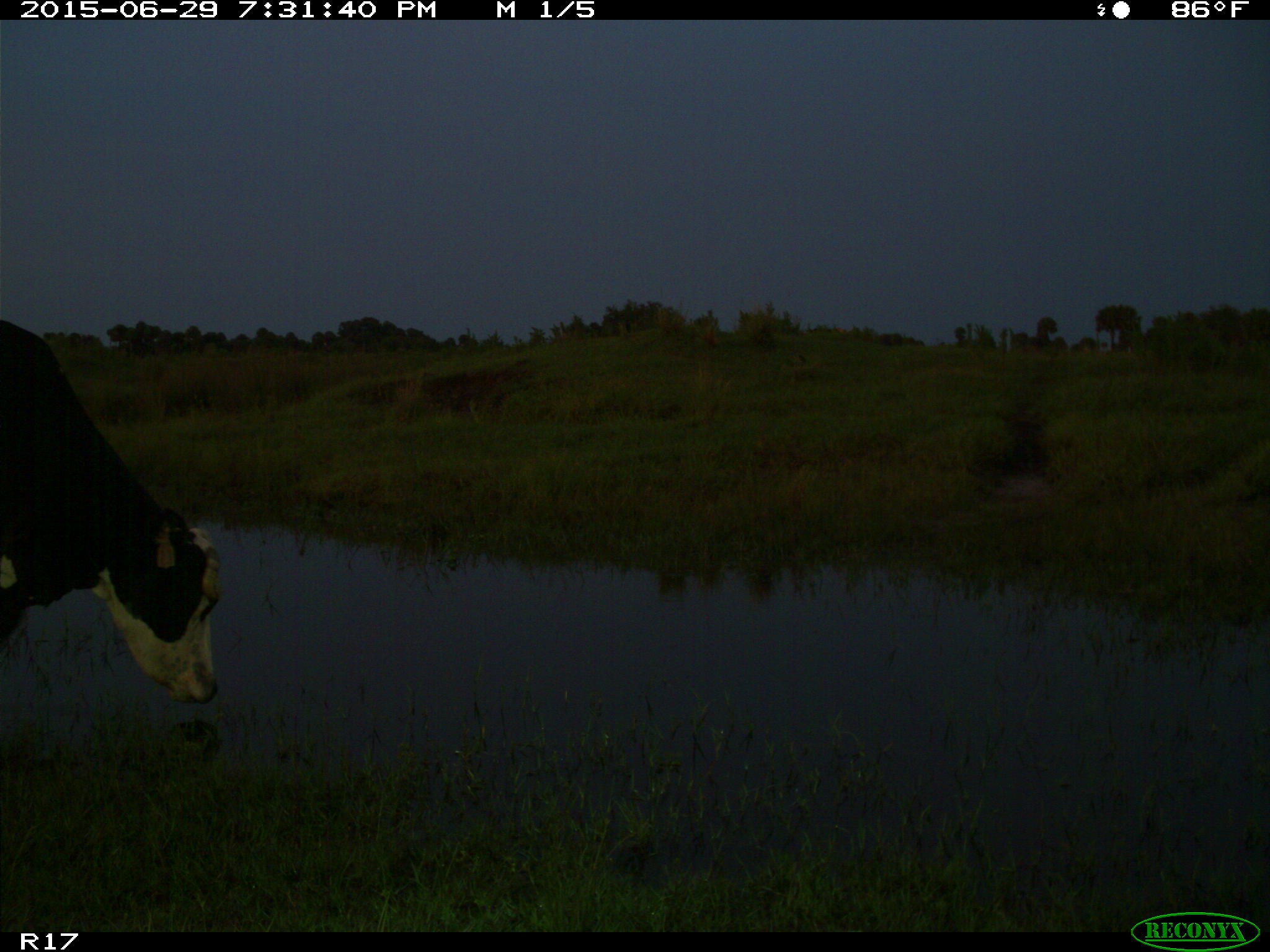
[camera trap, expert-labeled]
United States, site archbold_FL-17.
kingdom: Animalia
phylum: Chordata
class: Mammalia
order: Artiodactyla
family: Bovidae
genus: Bos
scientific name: Bos taurus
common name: domestic cow